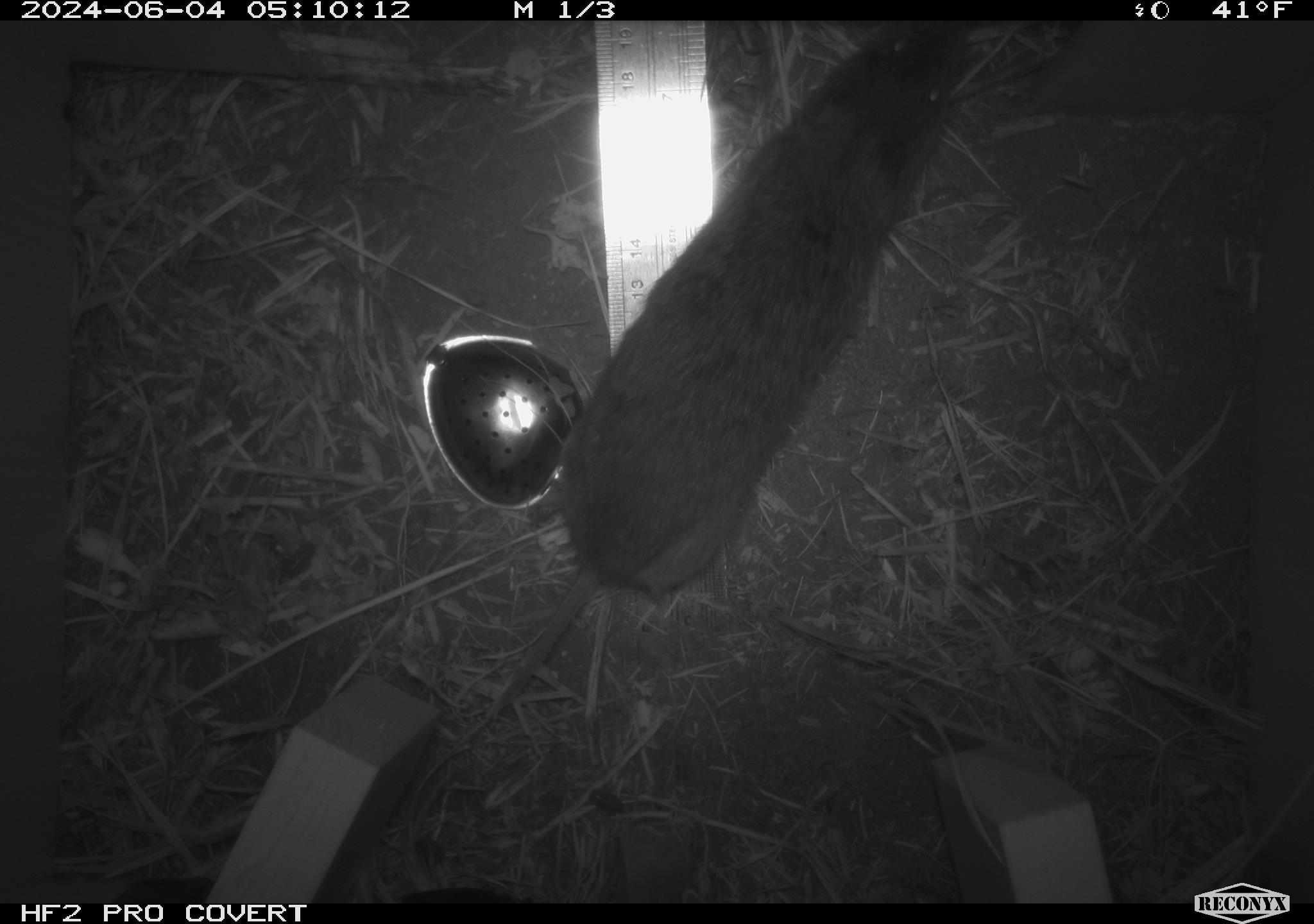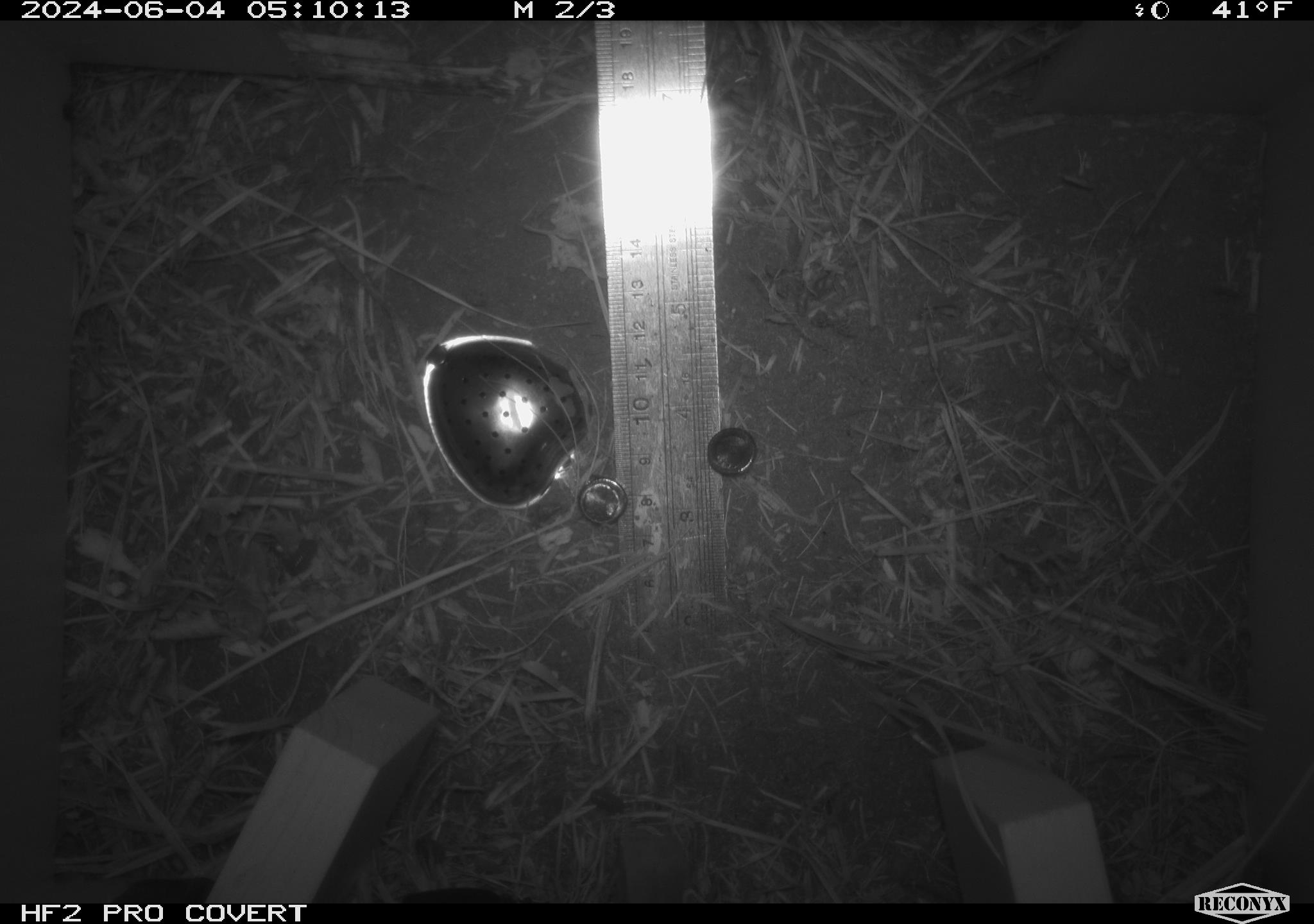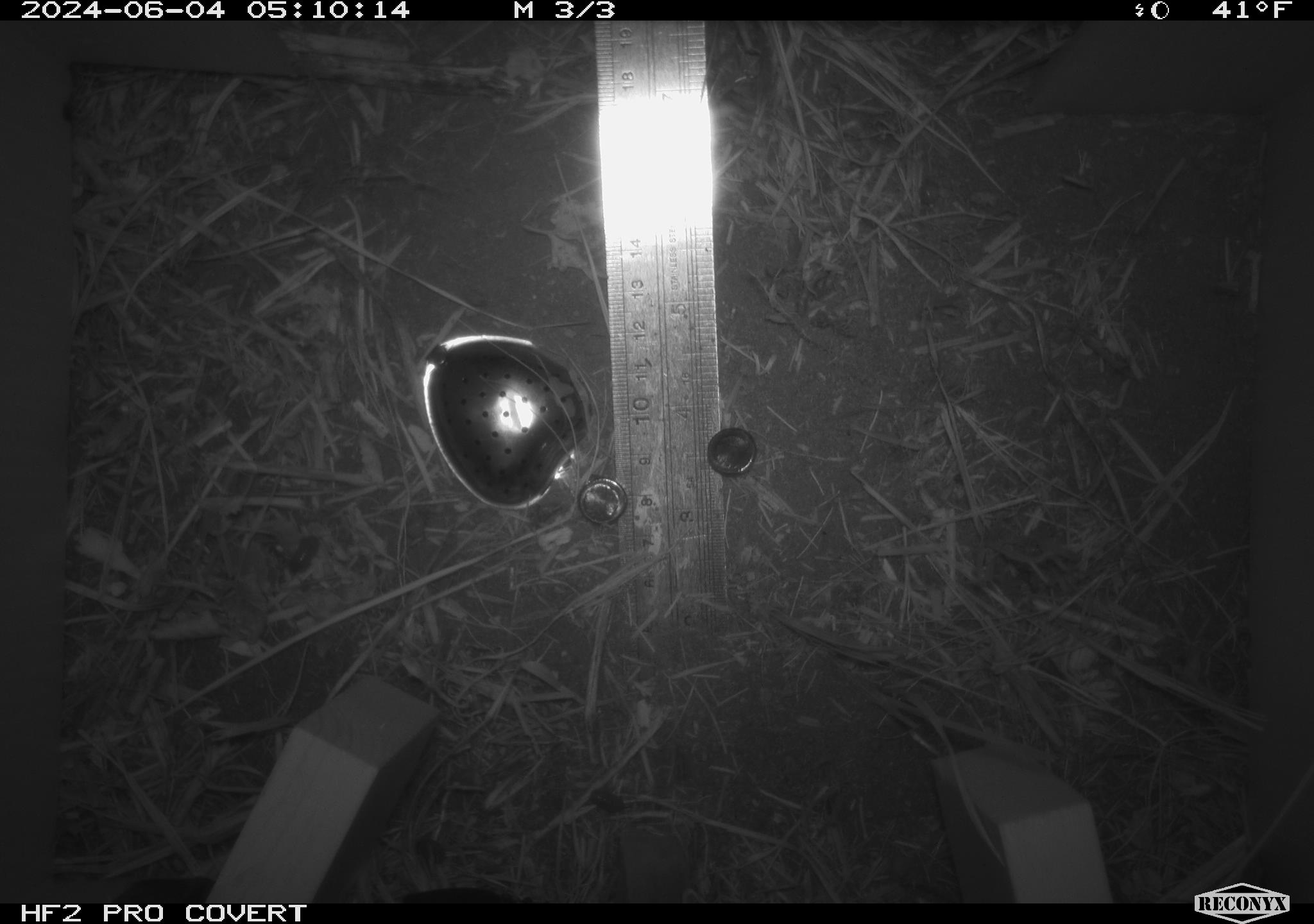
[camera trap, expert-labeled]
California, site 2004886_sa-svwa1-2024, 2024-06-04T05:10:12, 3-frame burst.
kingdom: Animalia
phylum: Chordata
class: Mammalia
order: Rodentia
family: Cricetidae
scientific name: Arvicolinae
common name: voles, lemmings, and muskrats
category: arvicolinae subfamily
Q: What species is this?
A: Arvicolinae subfamily (voles, lemmings, and muskrats) (Arvicolinae).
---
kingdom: Animalia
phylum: Arthropoda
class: Malacostraca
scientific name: Malacostraca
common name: amphipods, crabs, isopods, krill, lobsters and shrimps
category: malacostracan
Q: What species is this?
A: Malacostracan (amphipods, crabs, isopods, krill, lobsters and shrimps) (Malacostraca).